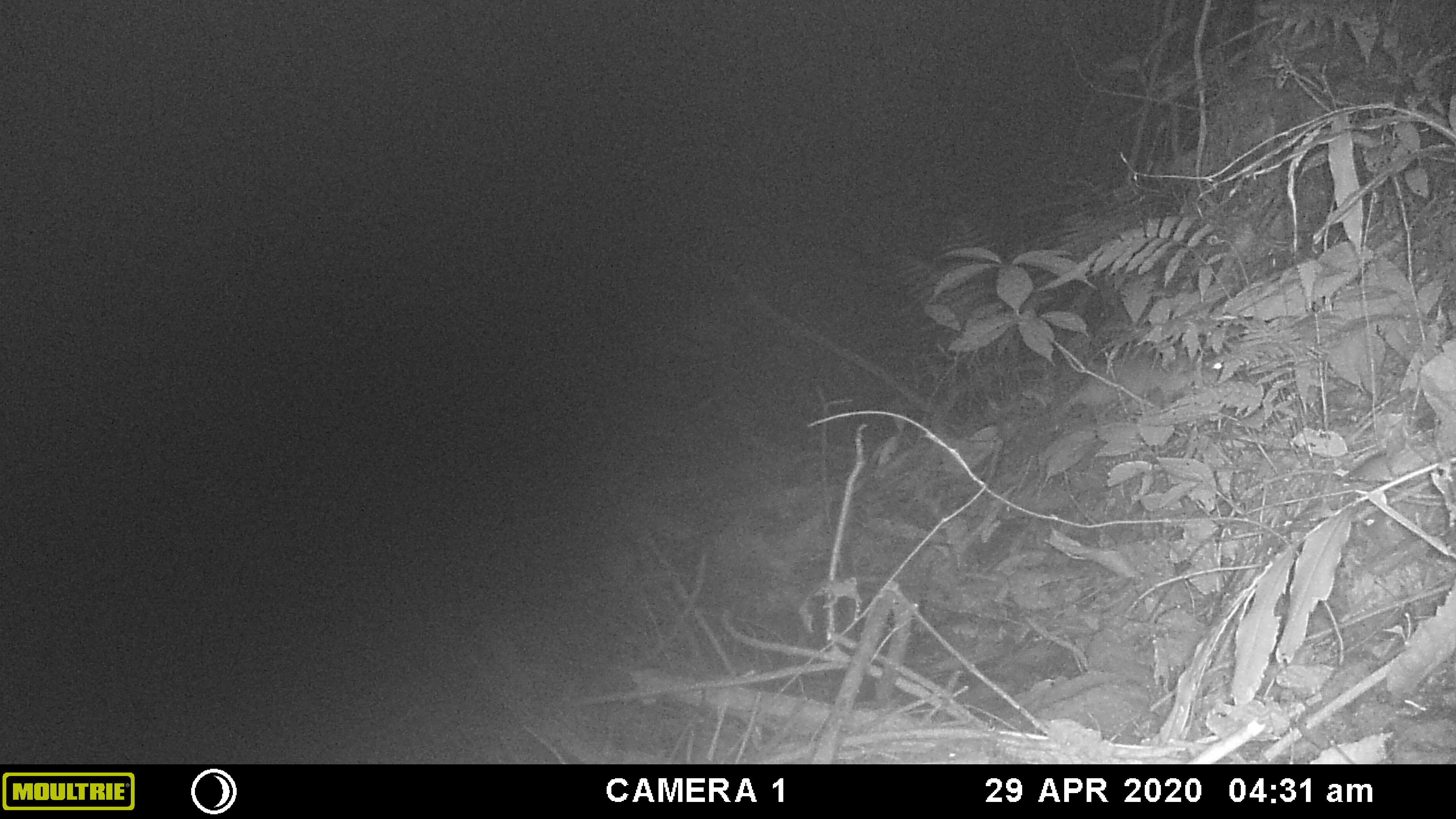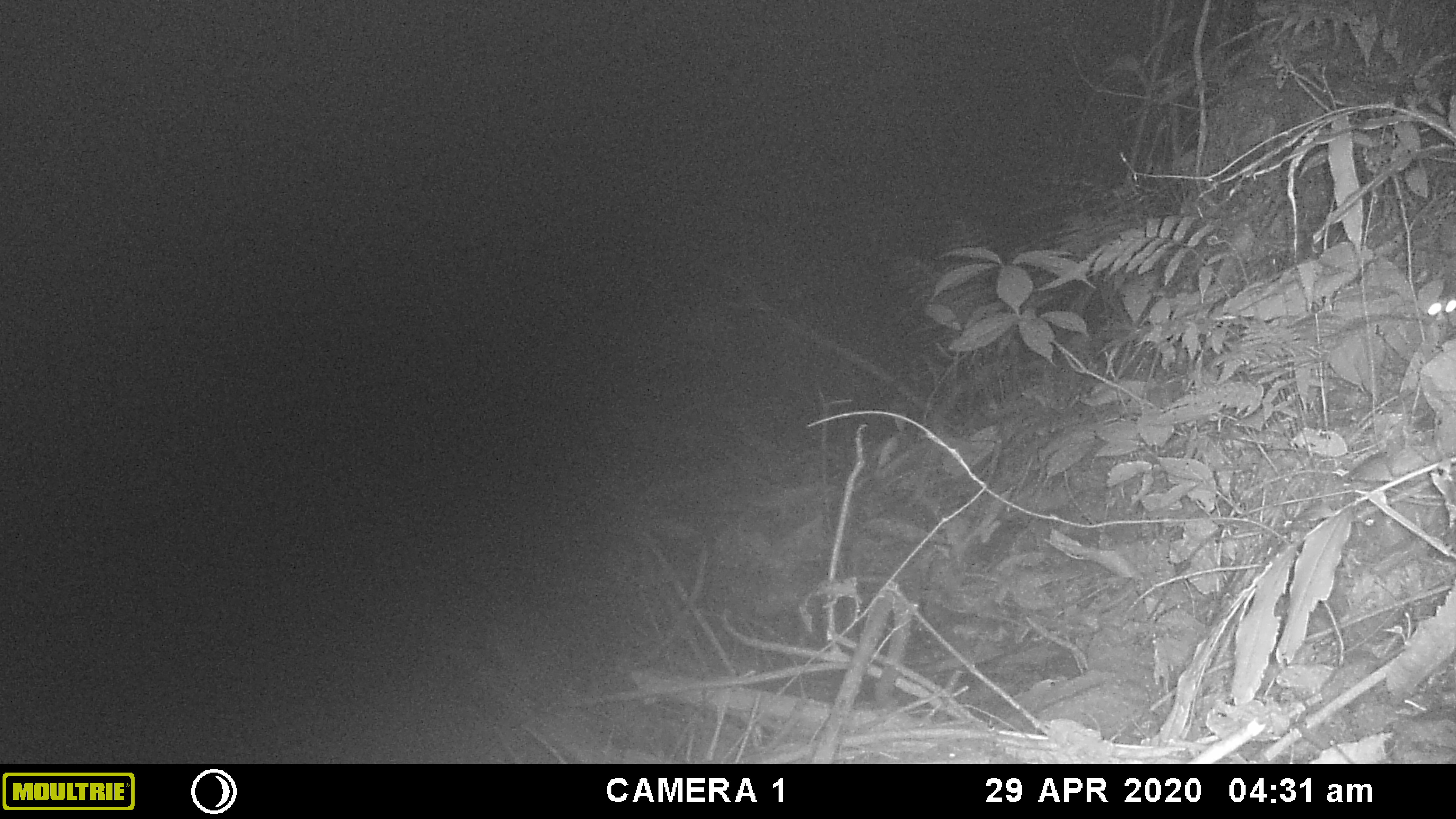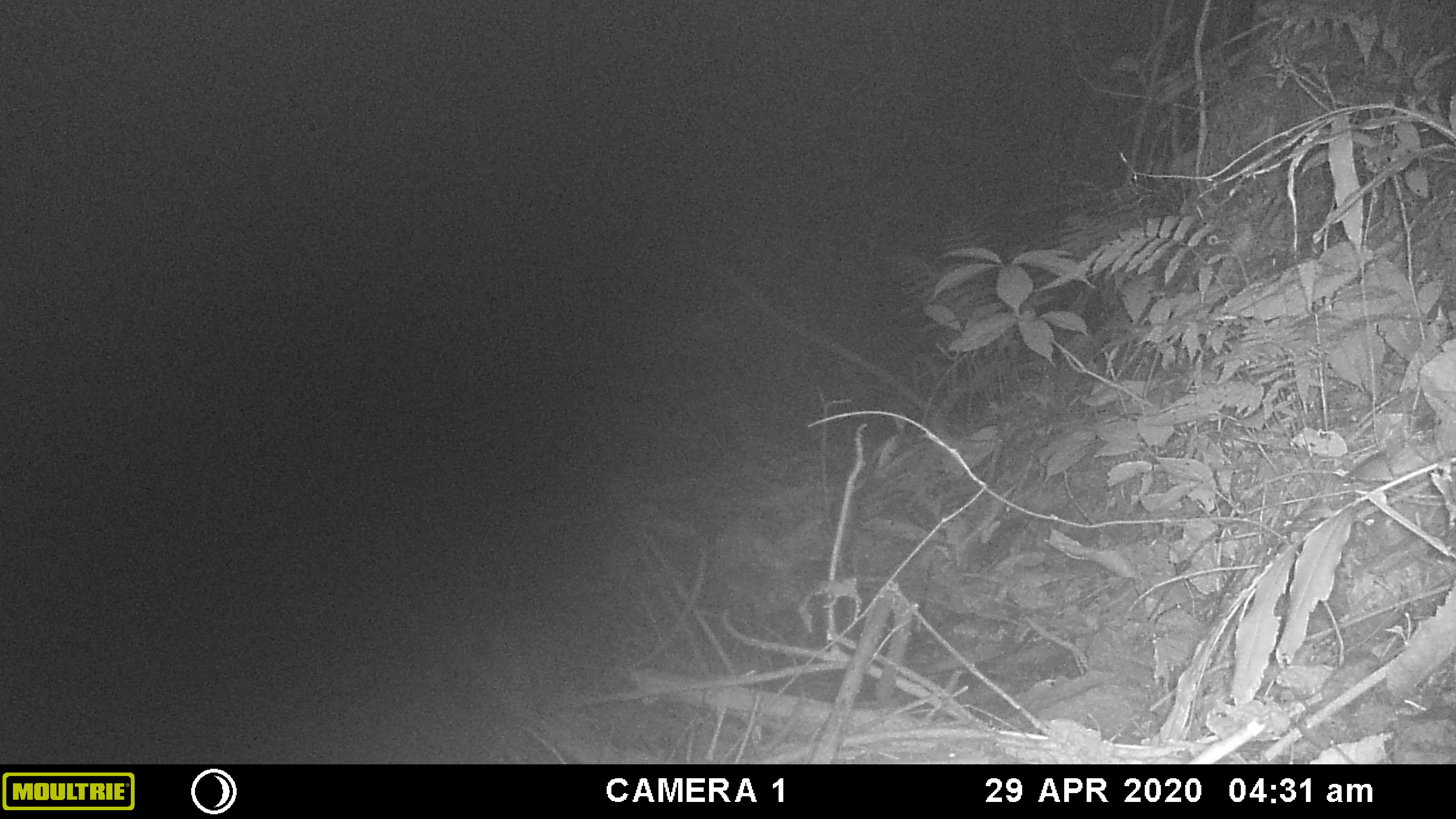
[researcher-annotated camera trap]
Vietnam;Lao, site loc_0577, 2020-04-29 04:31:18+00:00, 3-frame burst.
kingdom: Animalia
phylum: Chordata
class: Mammalia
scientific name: Mammalia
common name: mammal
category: unidentified small mammal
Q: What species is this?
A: Unidentified small mammal (mammal) (Mammalia).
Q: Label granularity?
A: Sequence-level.